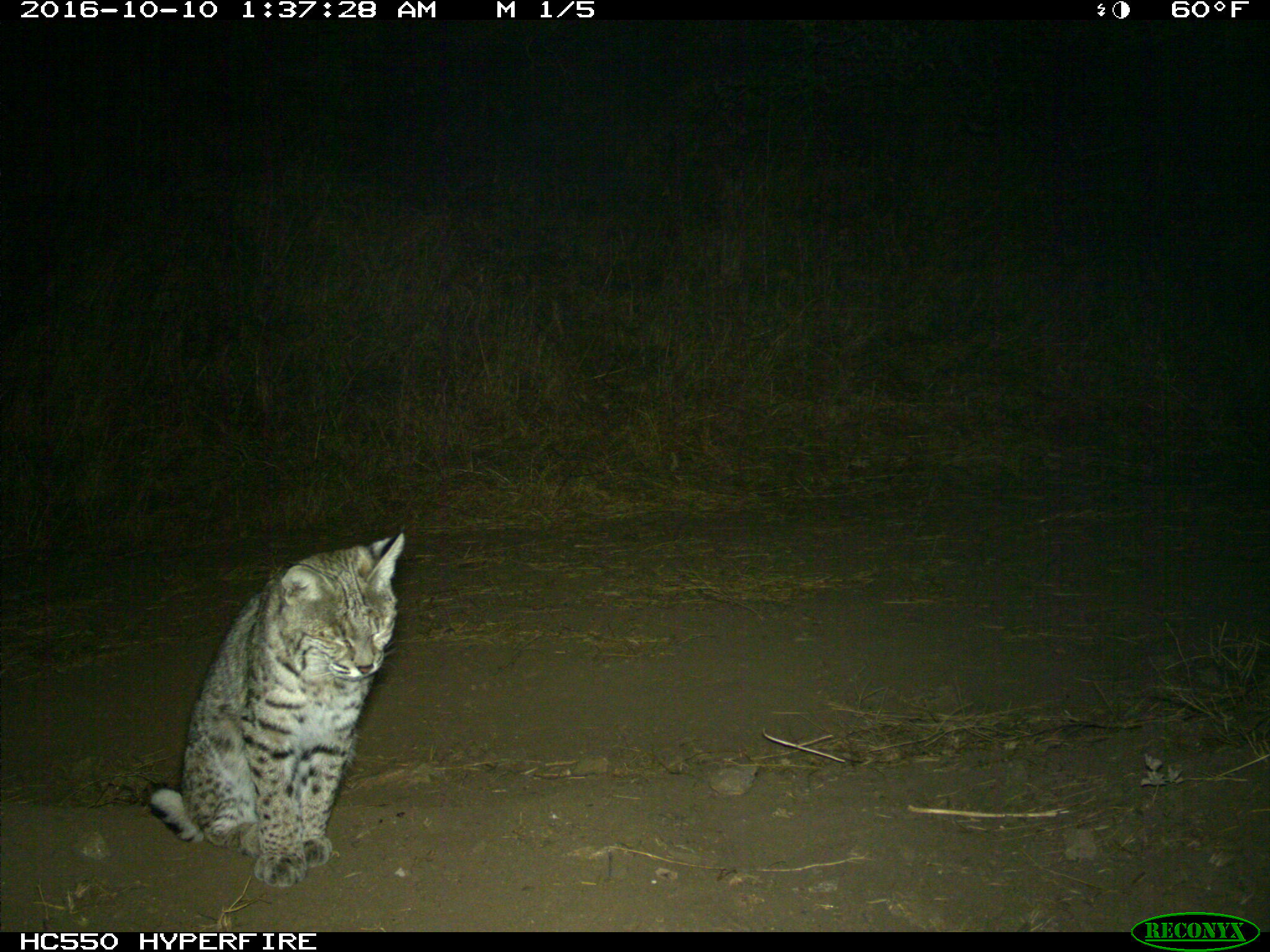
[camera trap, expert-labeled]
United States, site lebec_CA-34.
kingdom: Animalia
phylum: Chordata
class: Mammalia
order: Carnivora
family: Felidae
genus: Lynx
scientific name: Lynx rufus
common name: bobcat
Lynx rufus (bobcat).